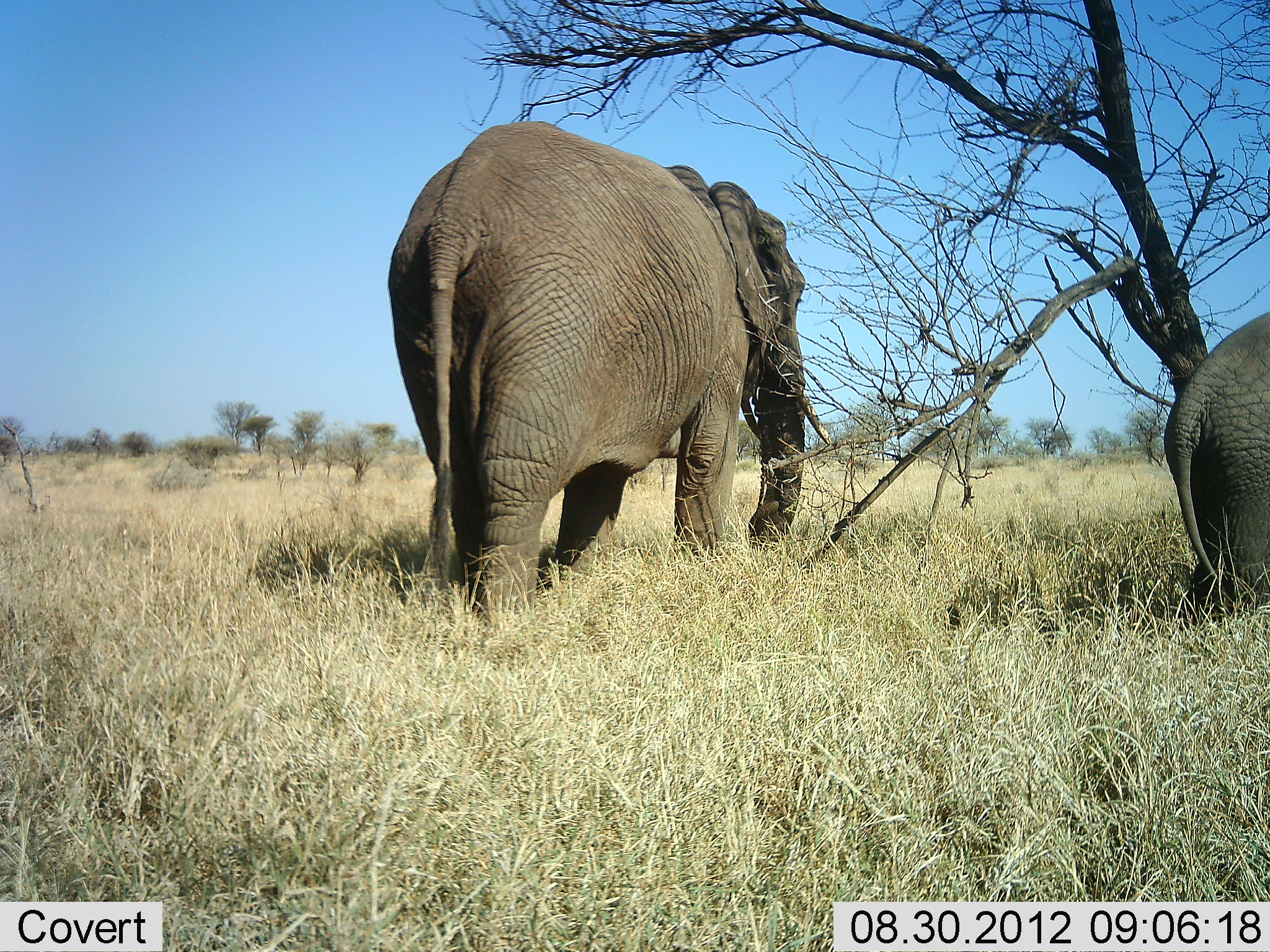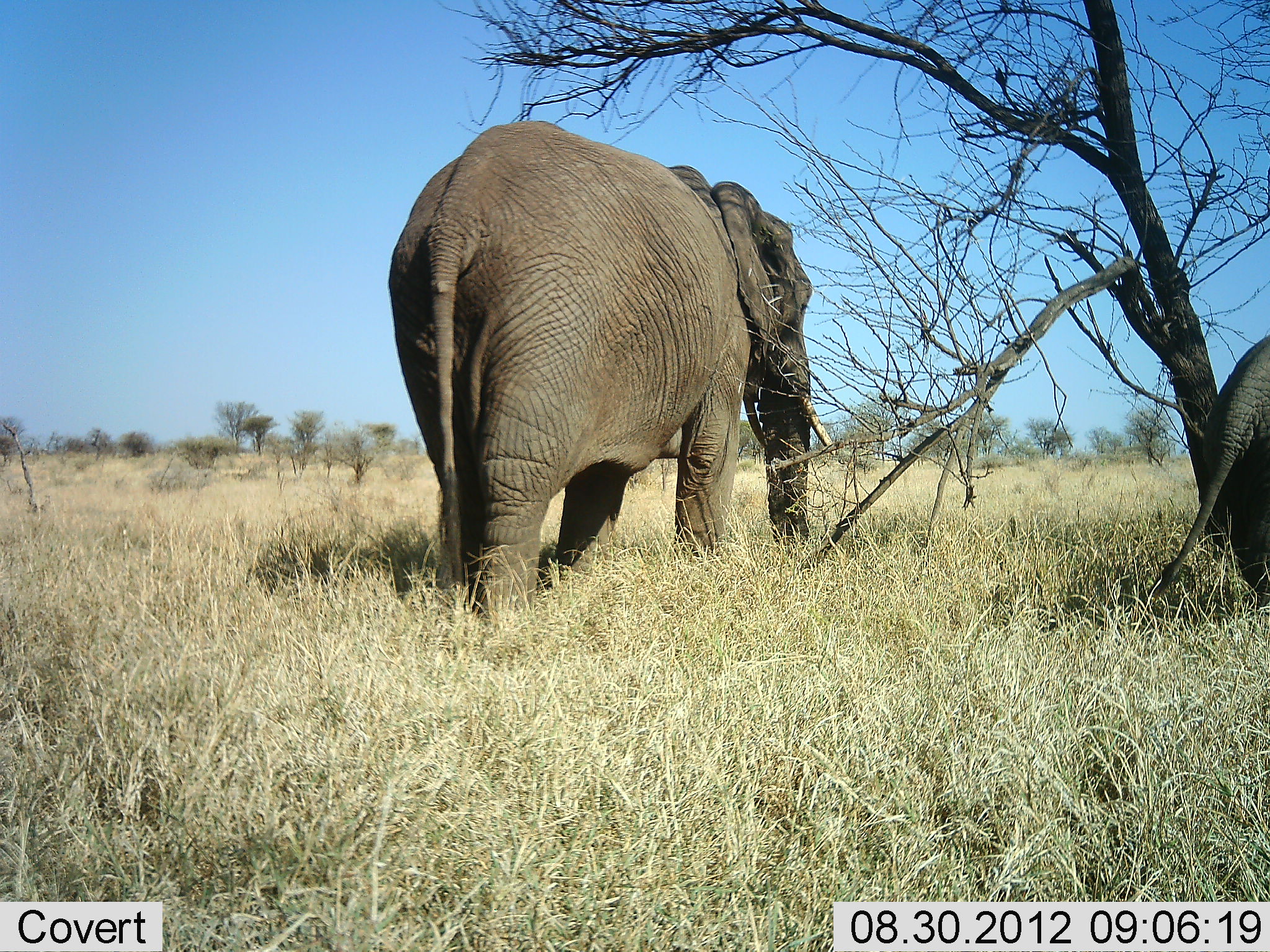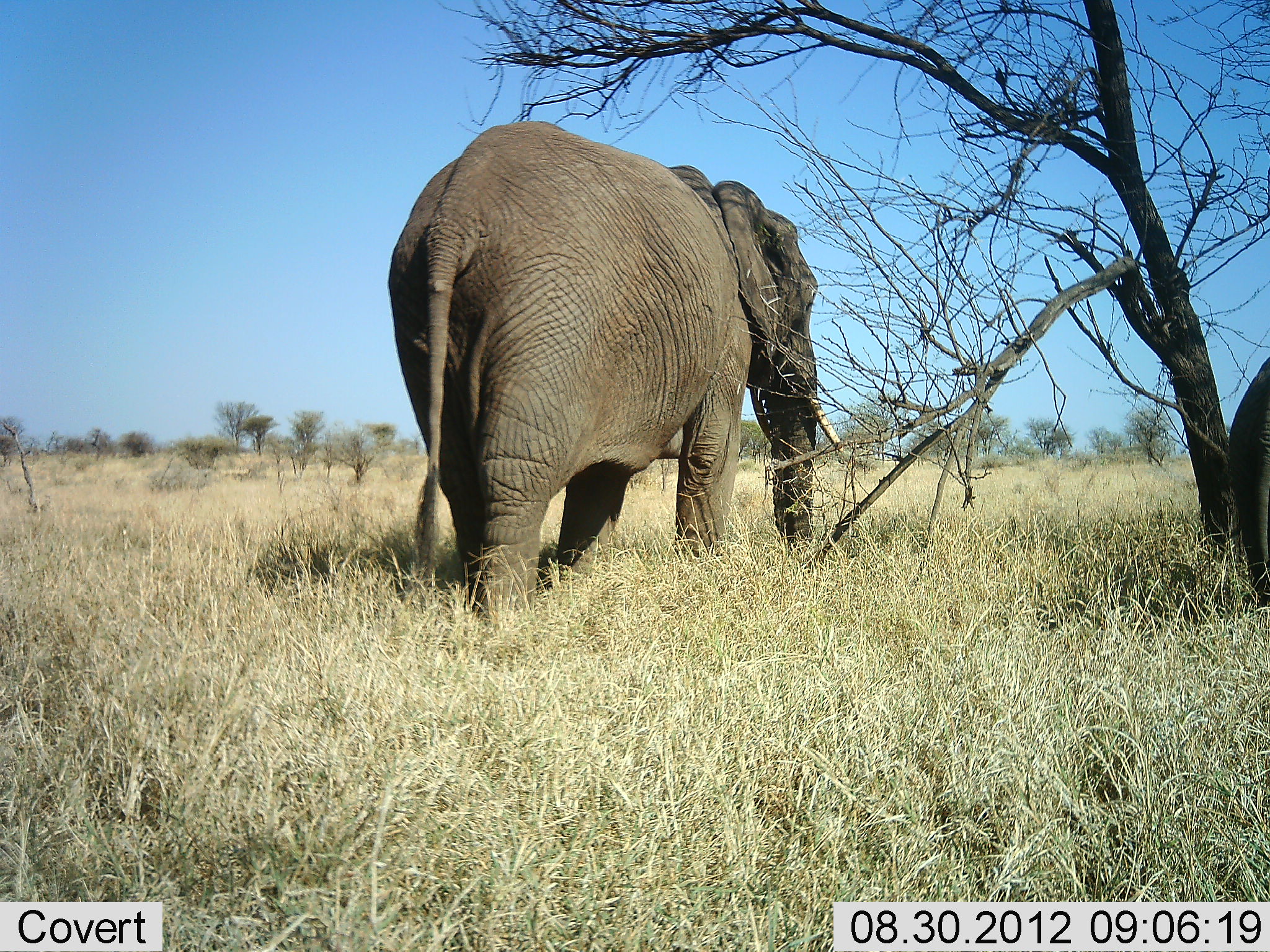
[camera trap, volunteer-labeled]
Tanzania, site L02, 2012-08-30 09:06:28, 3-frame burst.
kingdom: Animalia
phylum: Chordata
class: Mammalia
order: Proboscidea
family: Elephantidae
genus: Loxodonta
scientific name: Loxodonta africana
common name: african bush elephant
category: elephant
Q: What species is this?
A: Elephant (african bush elephant) (Loxodonta africana).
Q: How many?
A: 2.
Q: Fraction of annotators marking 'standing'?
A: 80%.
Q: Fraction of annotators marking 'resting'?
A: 0%.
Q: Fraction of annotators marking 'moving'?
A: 60%.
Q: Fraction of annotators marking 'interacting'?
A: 0%.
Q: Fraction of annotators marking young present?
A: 20%.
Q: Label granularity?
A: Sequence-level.